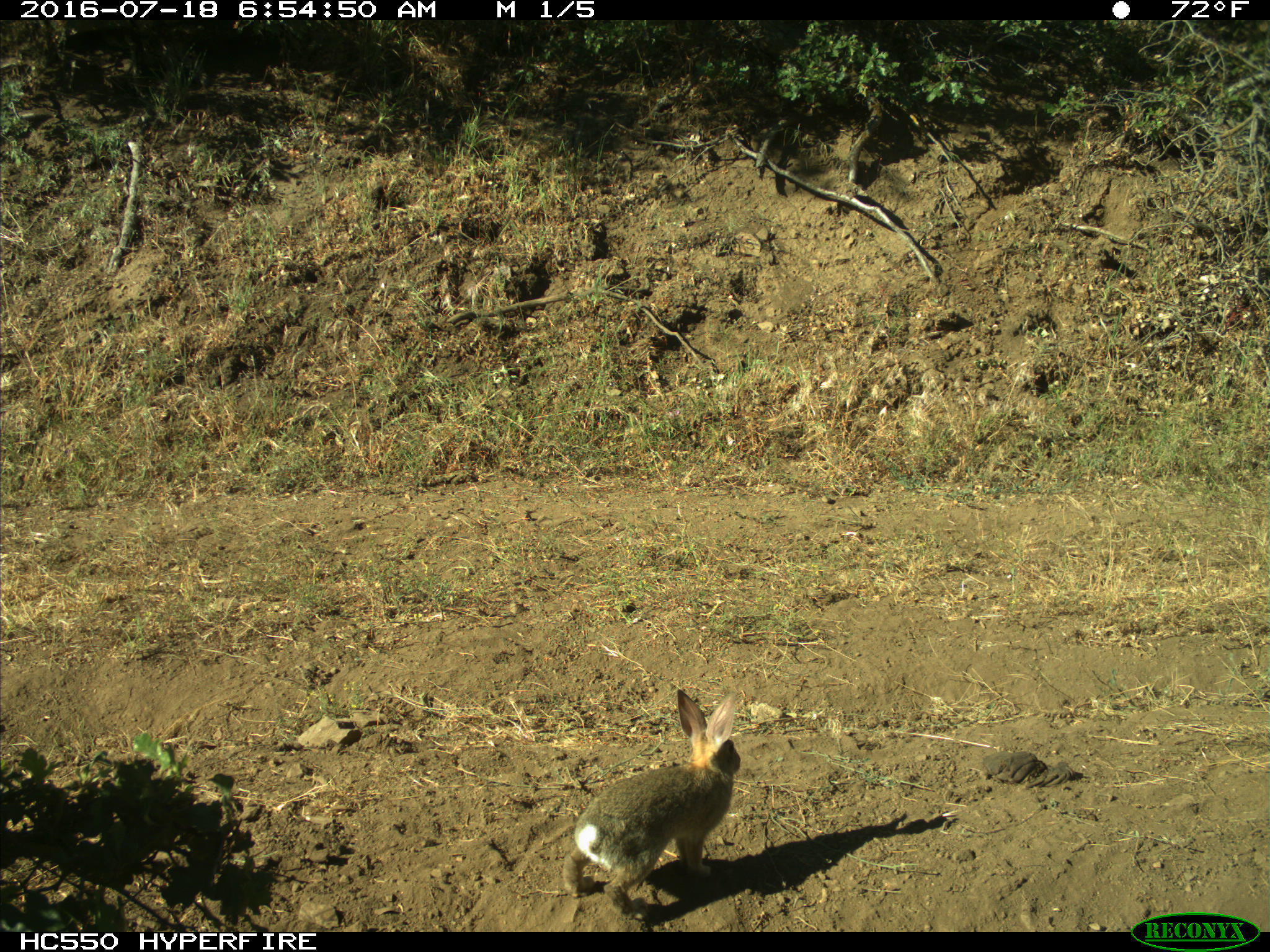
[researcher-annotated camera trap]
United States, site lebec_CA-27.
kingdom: Animalia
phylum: Chordata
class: Mammalia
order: Lagomorpha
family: Leporidae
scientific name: Leporidae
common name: rabbits and hares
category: unidentified rabbit